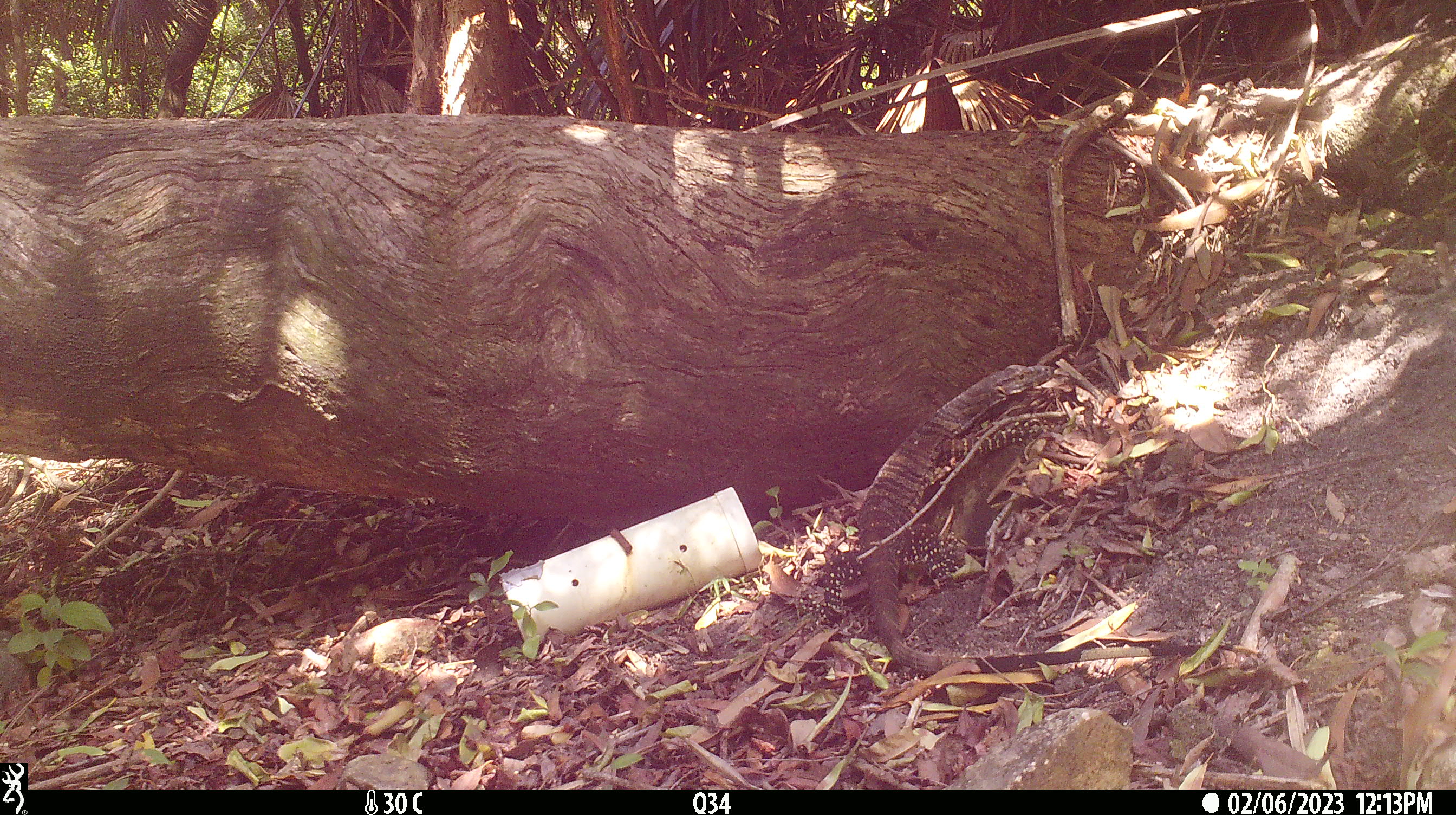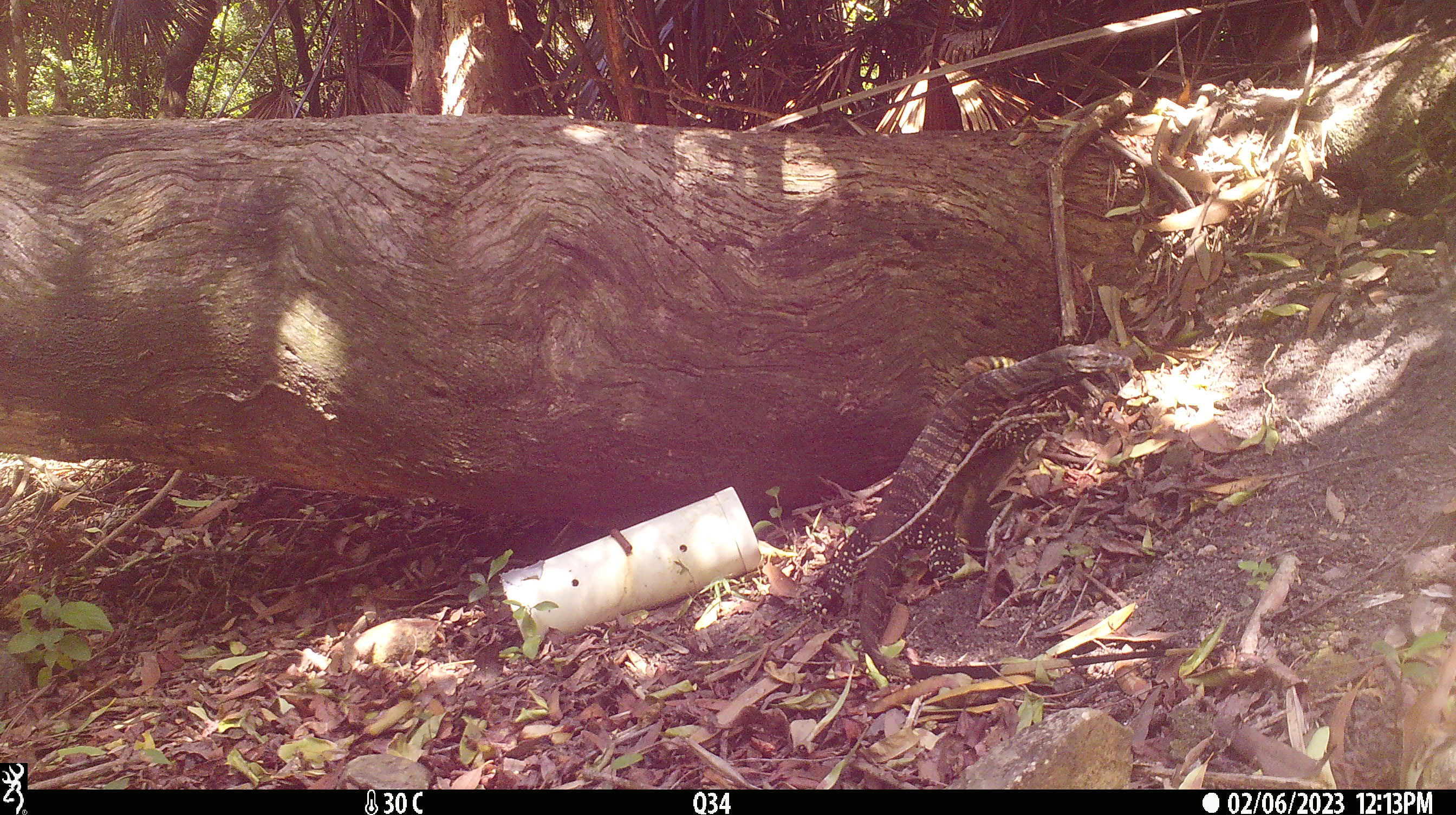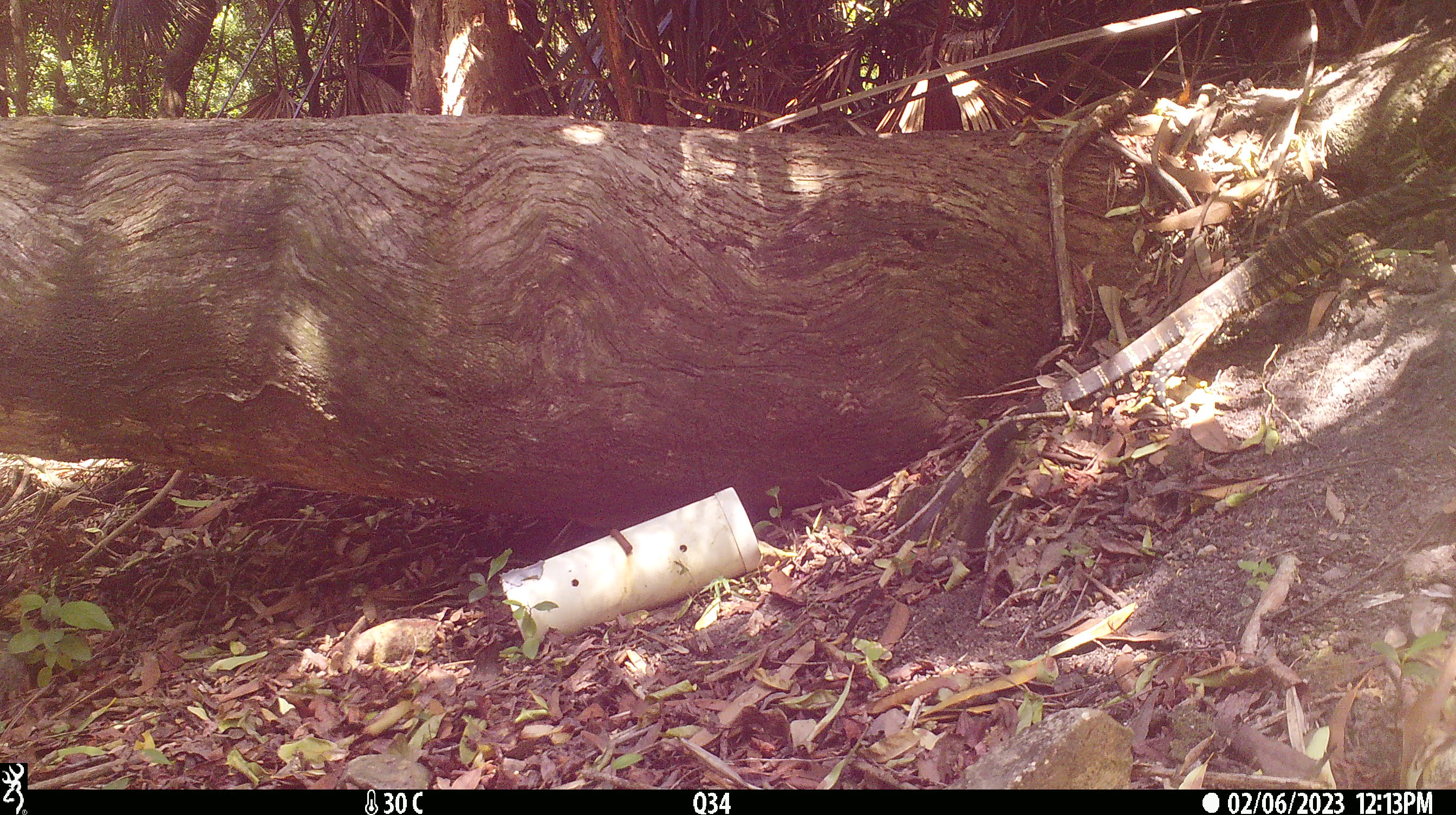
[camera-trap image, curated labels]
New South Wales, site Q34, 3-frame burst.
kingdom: Animalia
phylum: Chordata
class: Reptilia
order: Squamata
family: Varanidae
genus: Varanus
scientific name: Varanus varius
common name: lace monitor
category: goanna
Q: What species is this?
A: Goanna (lace monitor) (Varanus varius).